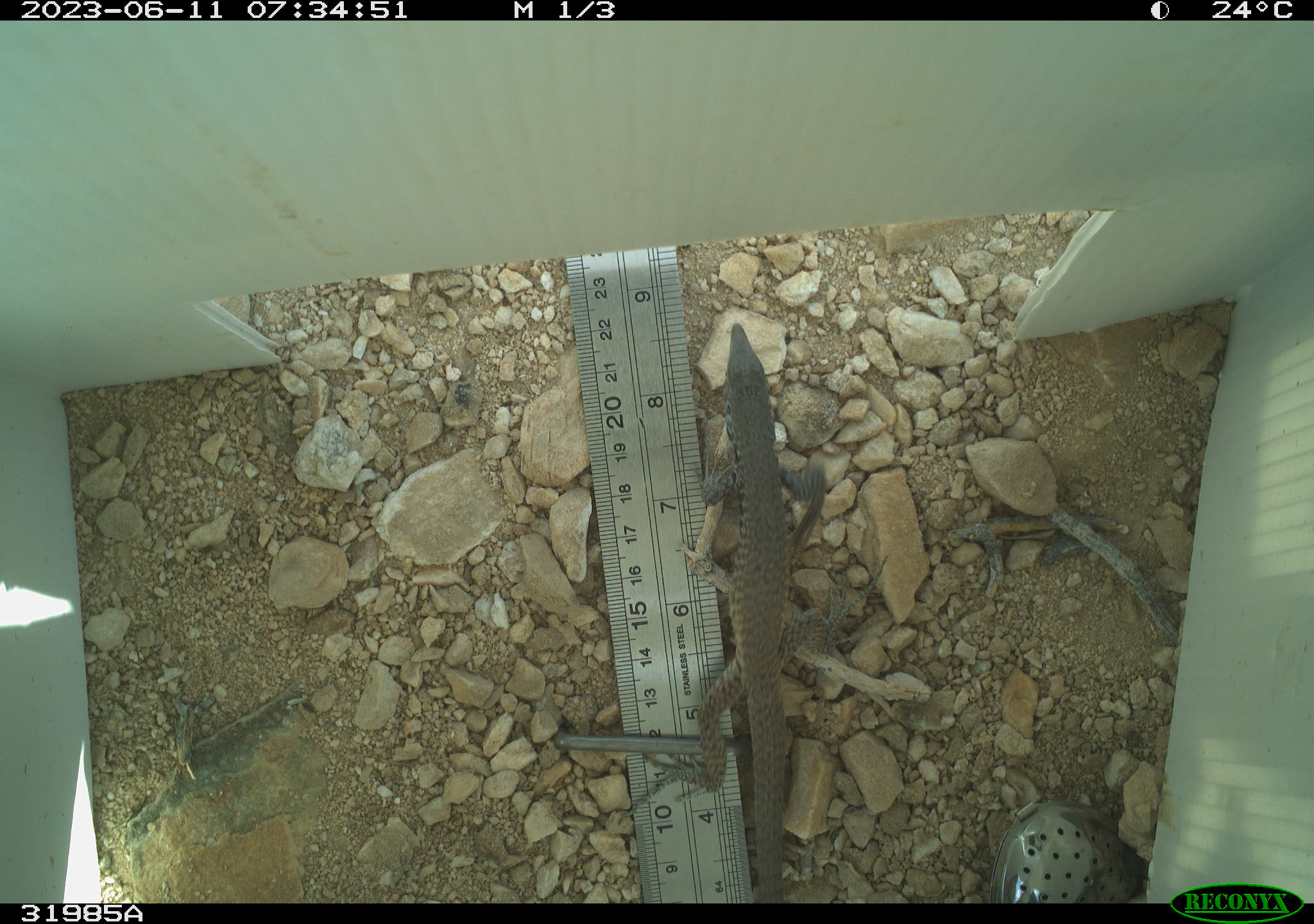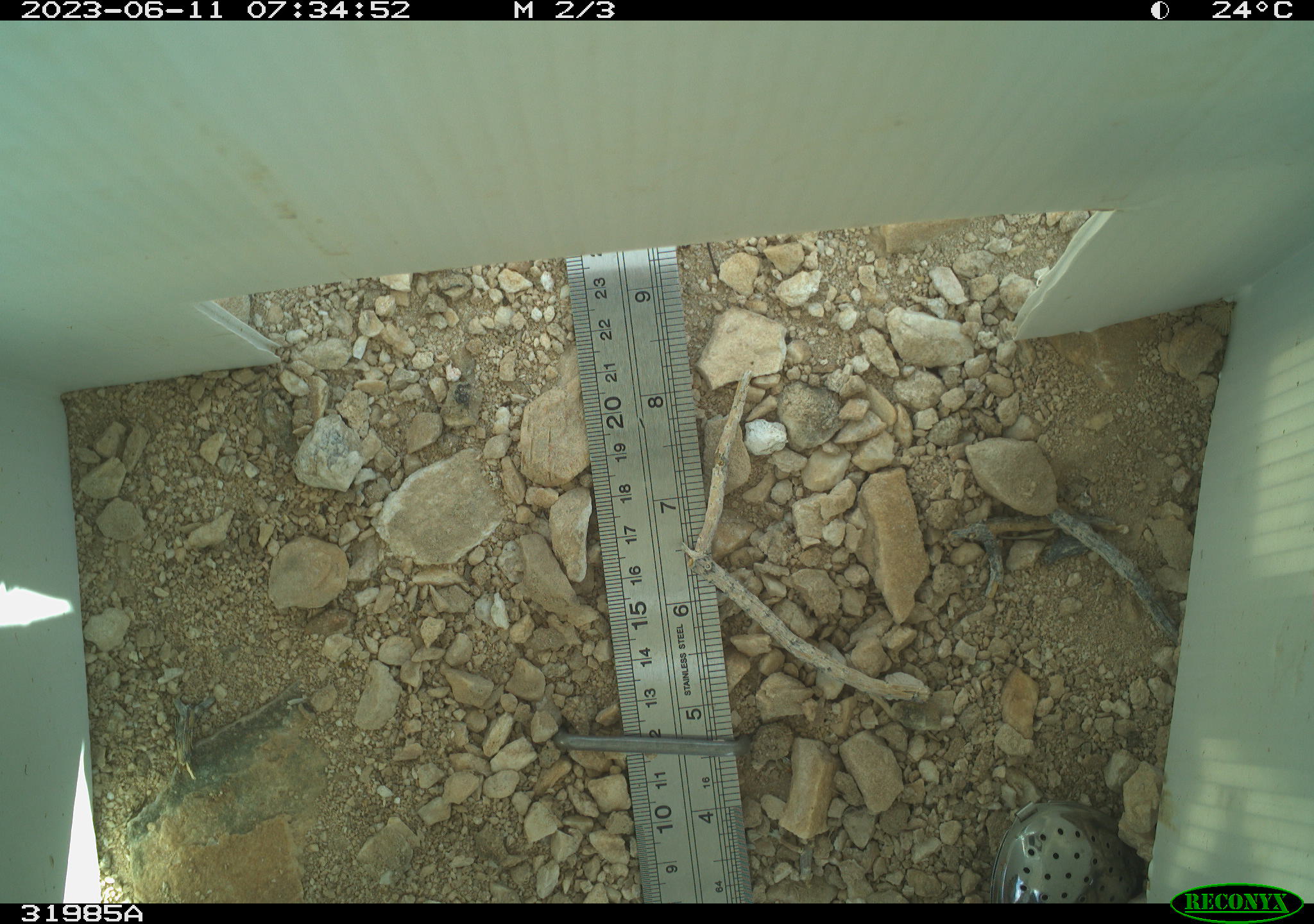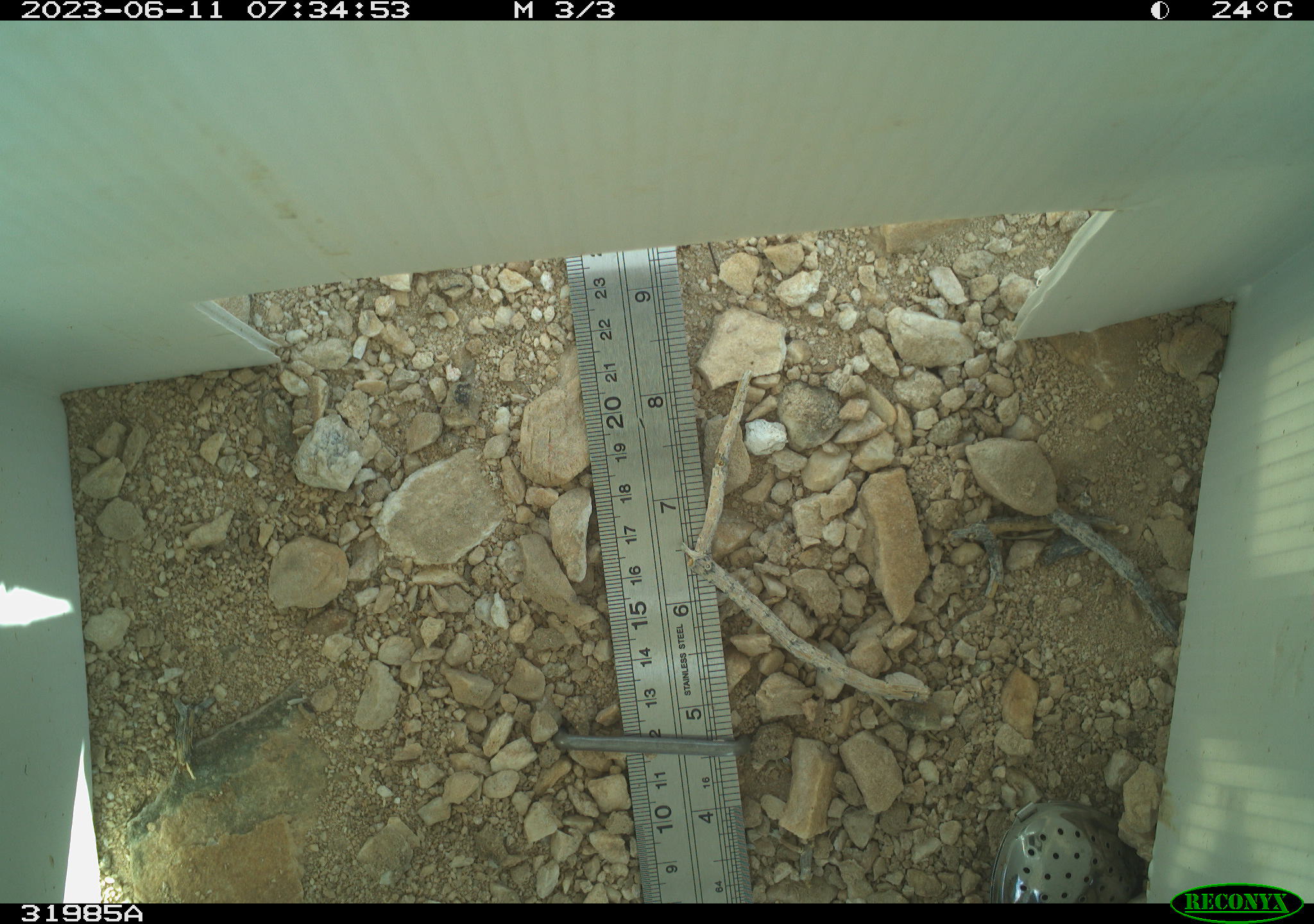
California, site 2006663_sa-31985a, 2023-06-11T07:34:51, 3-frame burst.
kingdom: Animalia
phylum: Chordata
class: Reptilia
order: Squamata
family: Teiidae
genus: Aspidoscelis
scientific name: Aspidoscelis tigris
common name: western whiptail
Western whiptail (Aspidoscelis tigris).